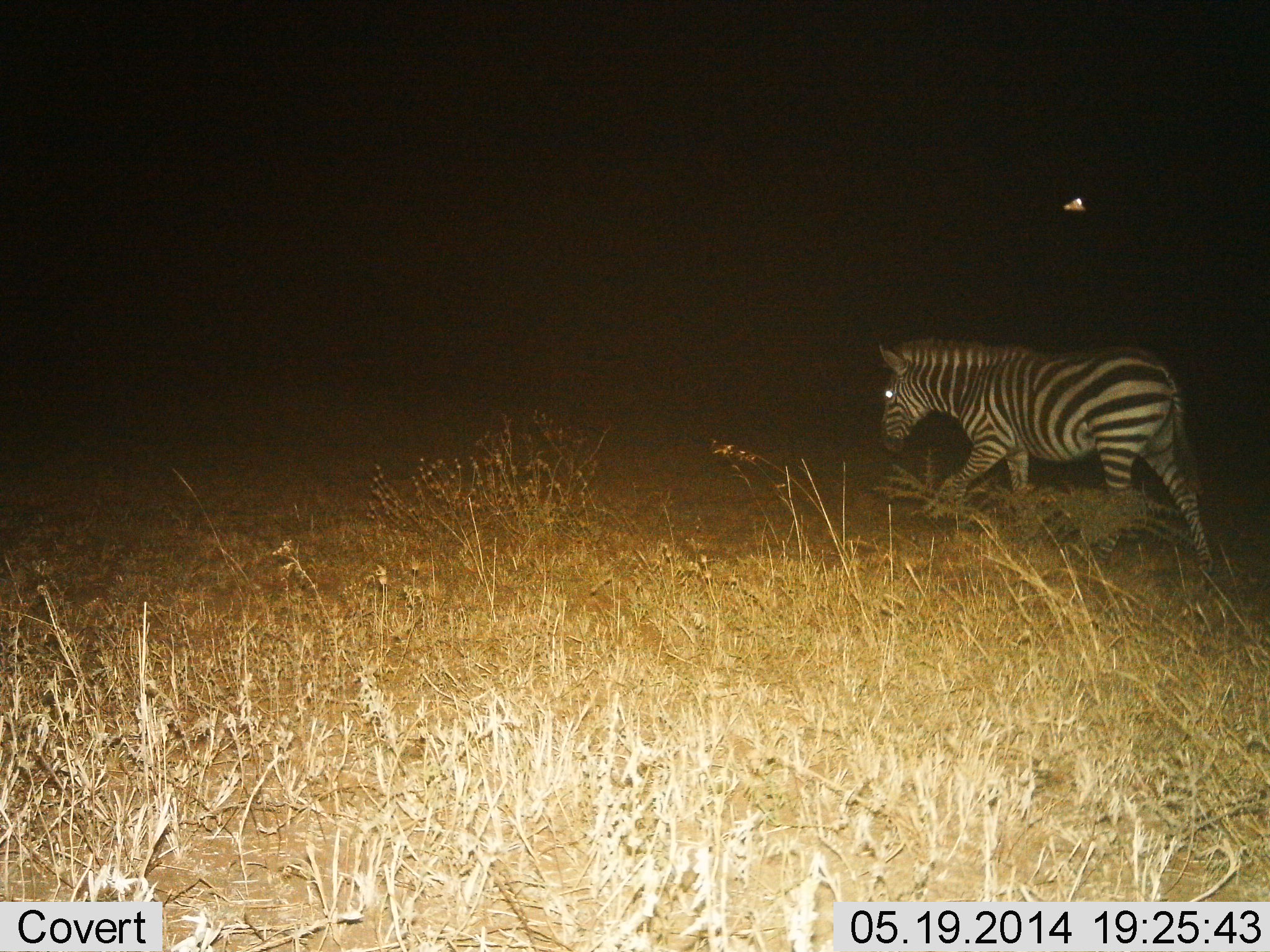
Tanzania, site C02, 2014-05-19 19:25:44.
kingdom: Animalia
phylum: Chordata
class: Mammalia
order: Perissodactyla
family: Equidae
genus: Equus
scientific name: Equus quagga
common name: plains zebra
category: zebra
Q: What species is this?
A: Zebra (plains zebra) (Equus quagga).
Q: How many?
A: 1.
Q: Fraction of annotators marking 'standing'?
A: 9%.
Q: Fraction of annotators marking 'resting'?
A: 0%.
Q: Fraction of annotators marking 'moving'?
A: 91%.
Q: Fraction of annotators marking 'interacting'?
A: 0%.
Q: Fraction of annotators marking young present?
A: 0%.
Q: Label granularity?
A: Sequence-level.